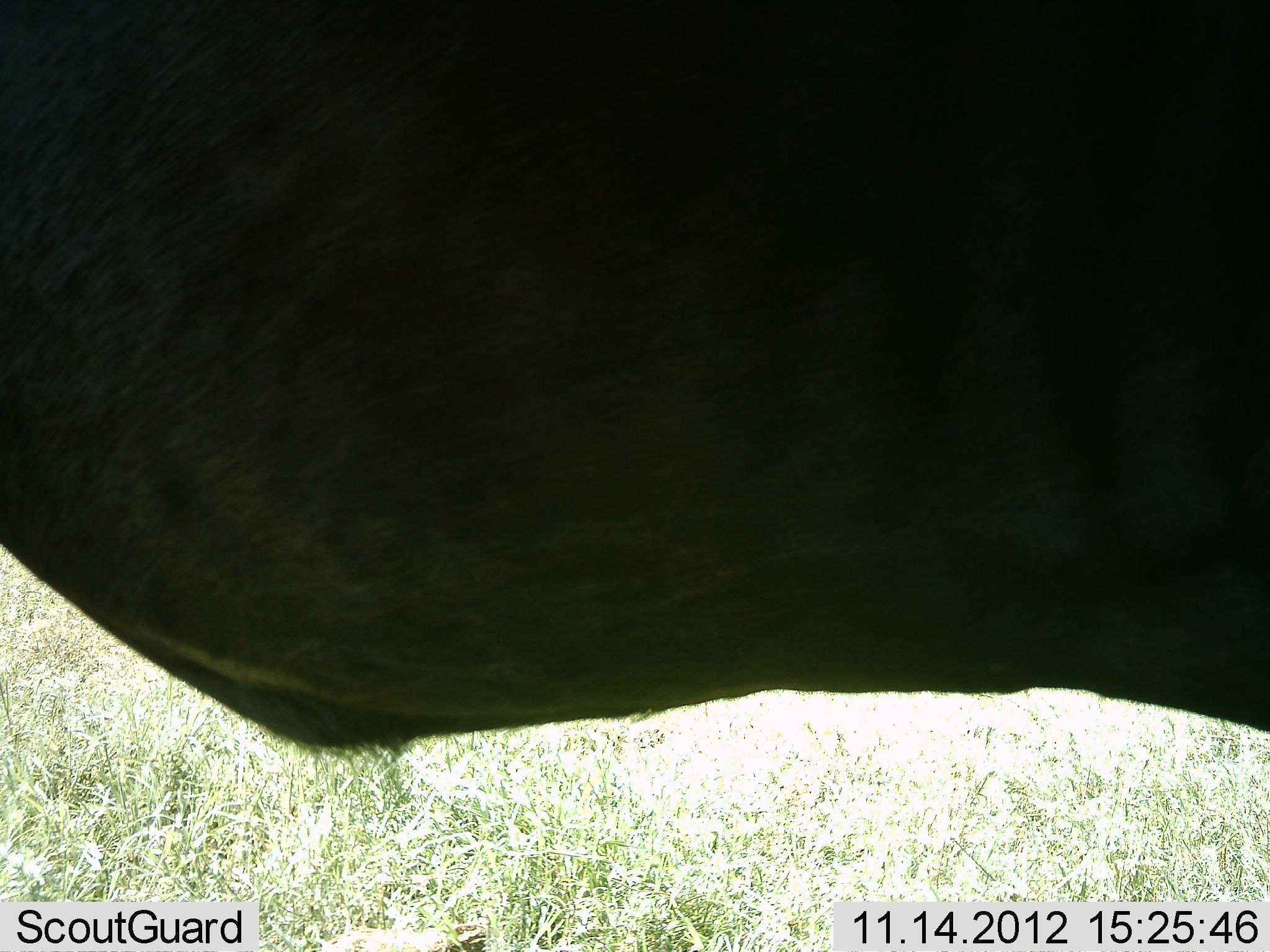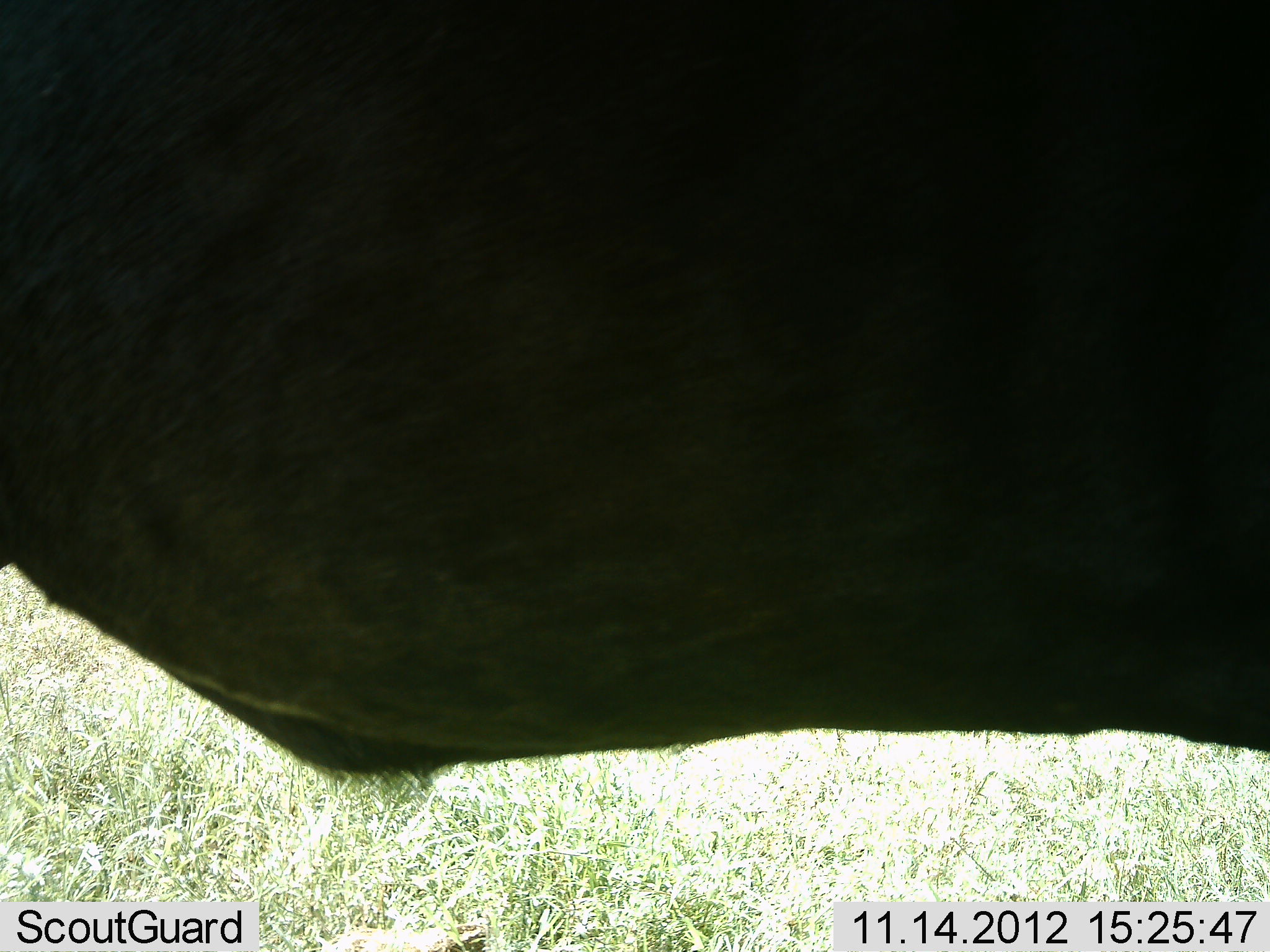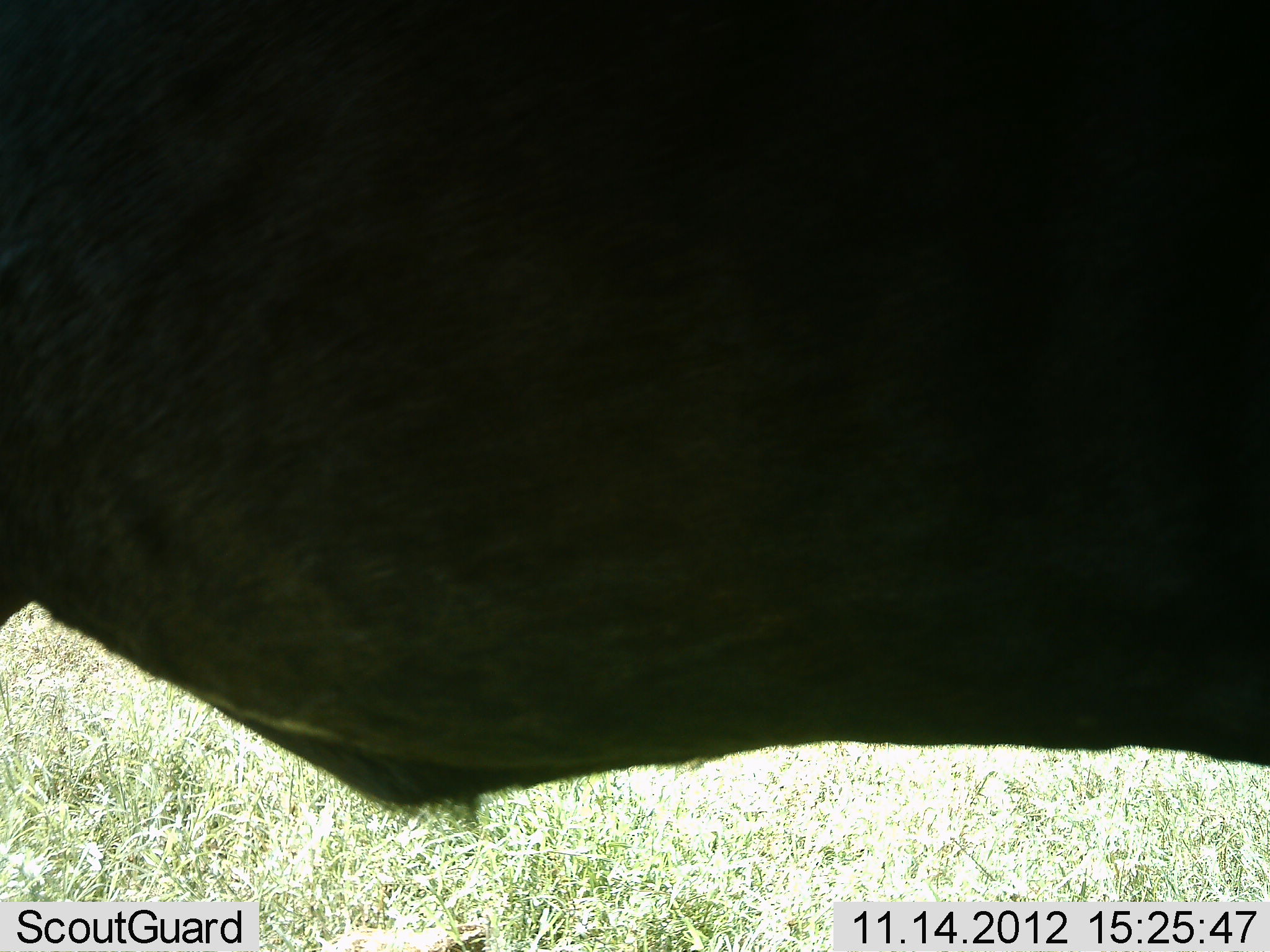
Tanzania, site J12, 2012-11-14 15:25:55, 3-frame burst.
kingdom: Animalia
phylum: Chordata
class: Mammalia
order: Artiodactyla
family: Bovidae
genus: Connochaetes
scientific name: Connochaetes taurinus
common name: blue wildebeest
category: wildebeest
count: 1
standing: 90%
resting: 0%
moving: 10%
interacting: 0%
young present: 0%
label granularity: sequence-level